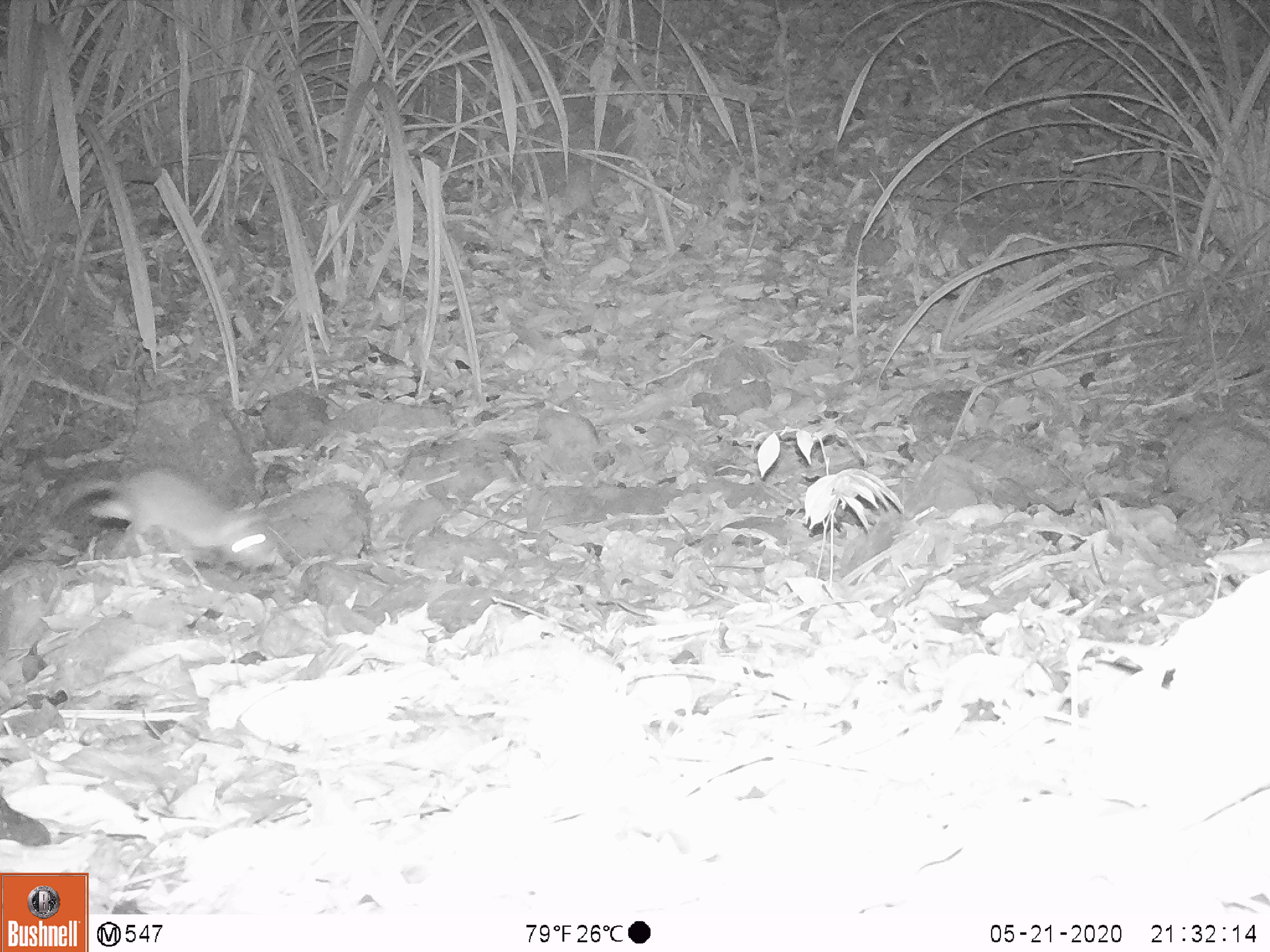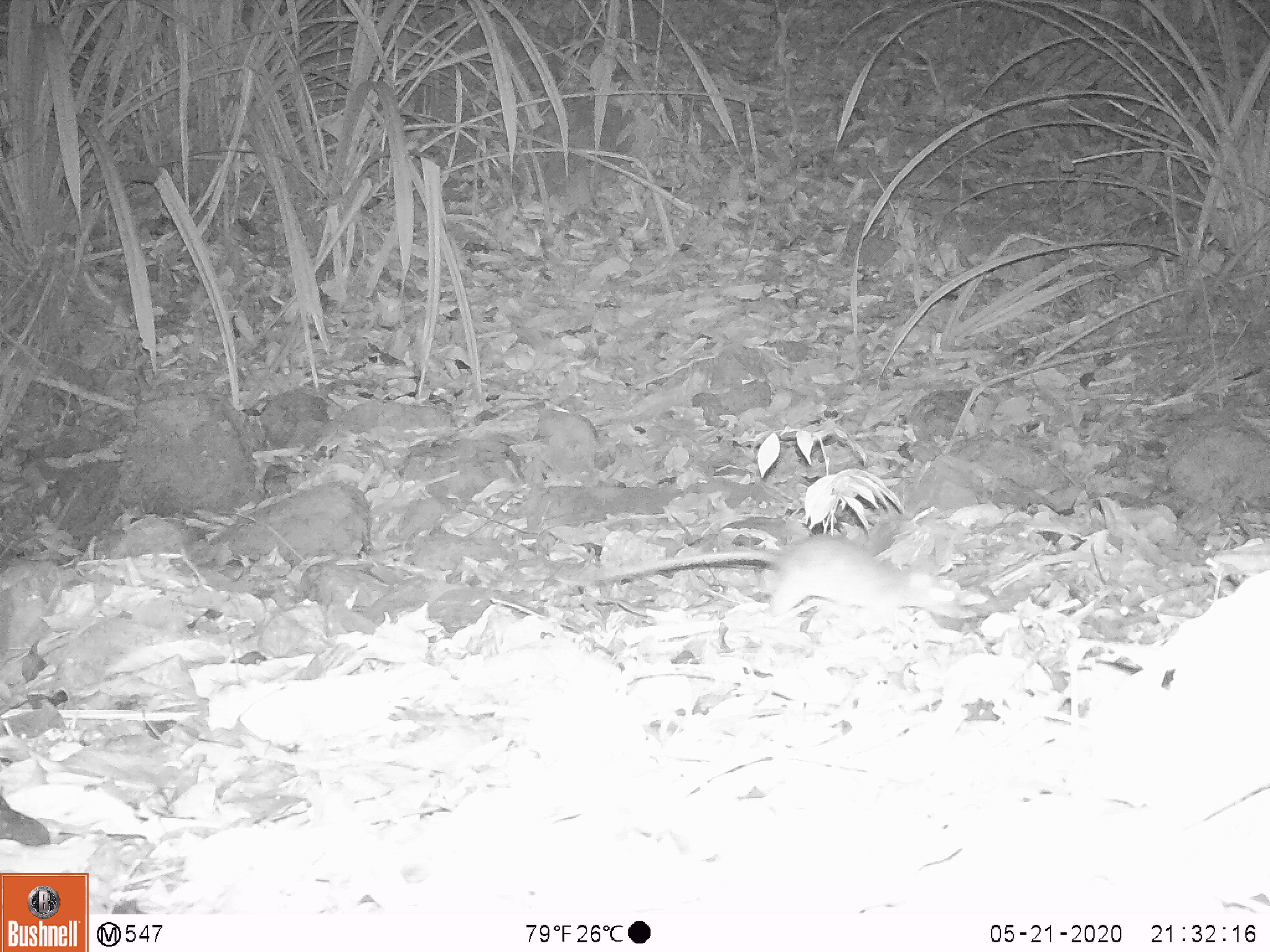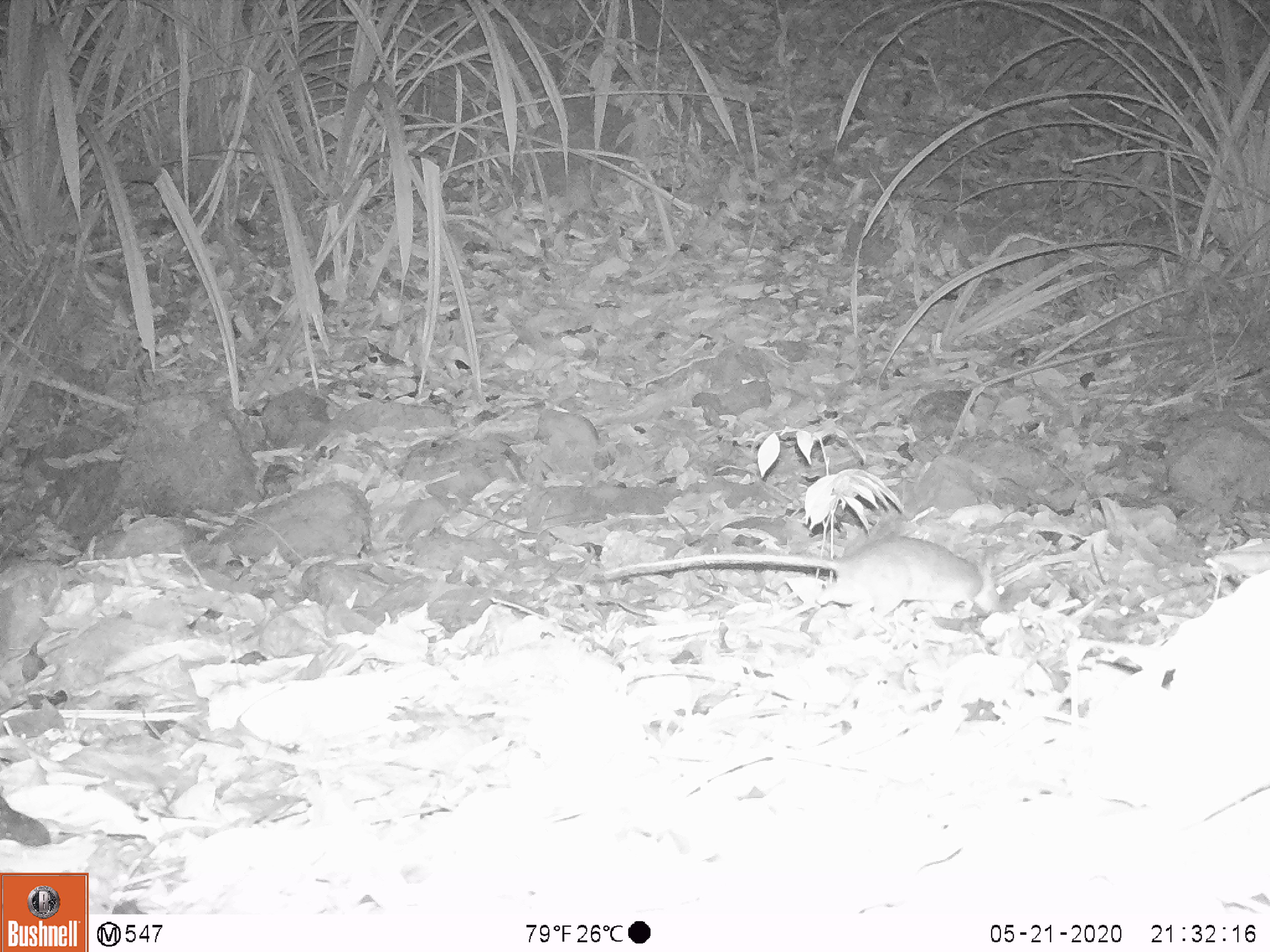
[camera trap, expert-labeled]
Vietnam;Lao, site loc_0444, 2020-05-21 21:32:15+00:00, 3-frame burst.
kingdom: Animalia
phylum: Chordata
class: Mammalia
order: Rodentia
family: Muridae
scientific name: Muridae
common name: old-world mice and rats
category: unidentified murid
Unidentified murid (old-world mice and rats) (Muridae). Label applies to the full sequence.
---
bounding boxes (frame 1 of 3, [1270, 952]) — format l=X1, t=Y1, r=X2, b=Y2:
unidentified murid: l=52, t=467, r=286, b=569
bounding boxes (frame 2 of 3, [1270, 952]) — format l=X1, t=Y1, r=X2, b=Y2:
unidentified murid: l=577, t=534, r=977, b=634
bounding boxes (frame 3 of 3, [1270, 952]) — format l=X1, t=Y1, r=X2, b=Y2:
unidentified murid: l=602, t=535, r=1005, b=624